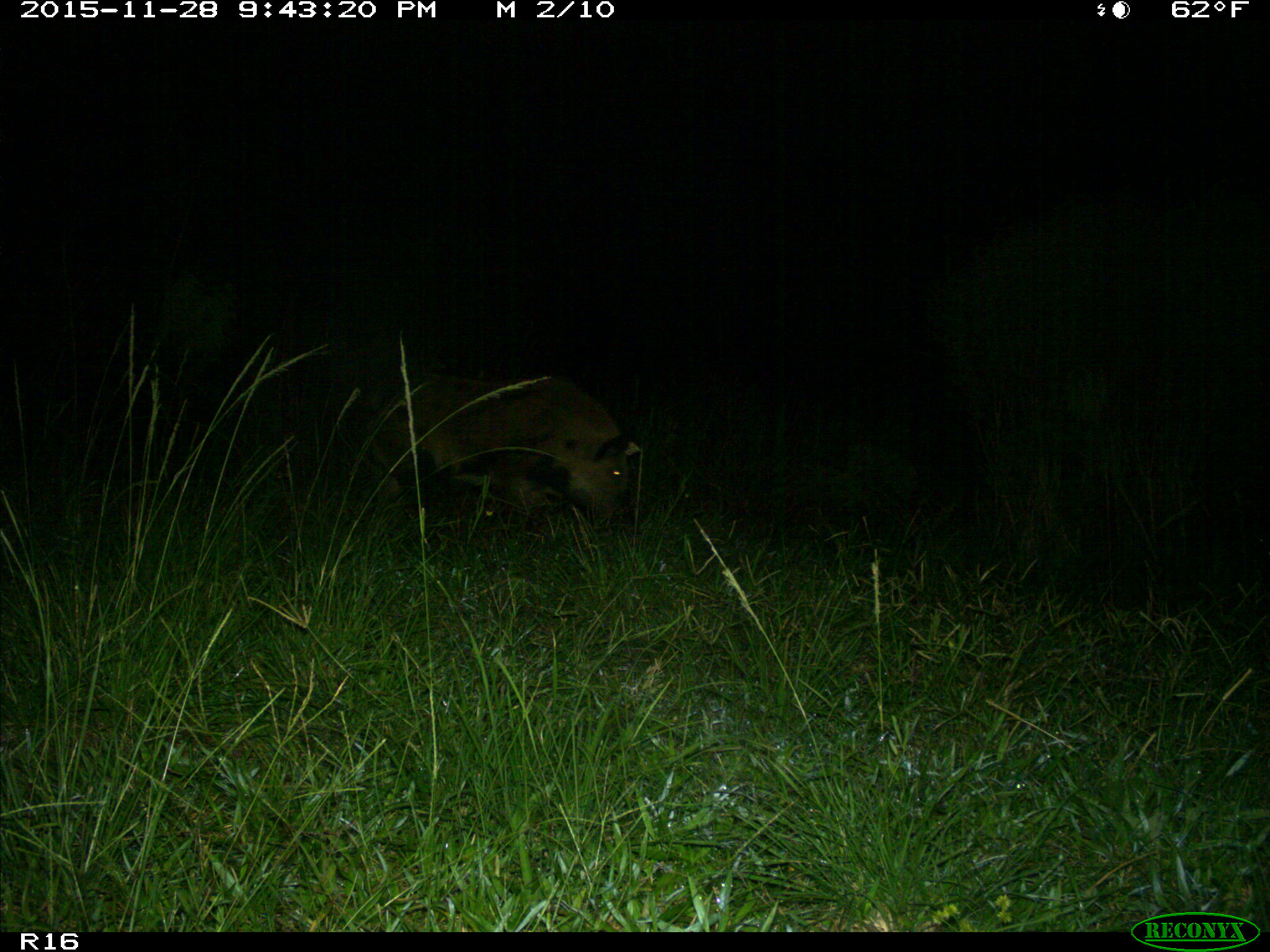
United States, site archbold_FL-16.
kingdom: Animalia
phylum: Chordata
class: Mammalia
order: Artiodactyla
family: Suidae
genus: Sus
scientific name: Sus scrofa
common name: wild boar